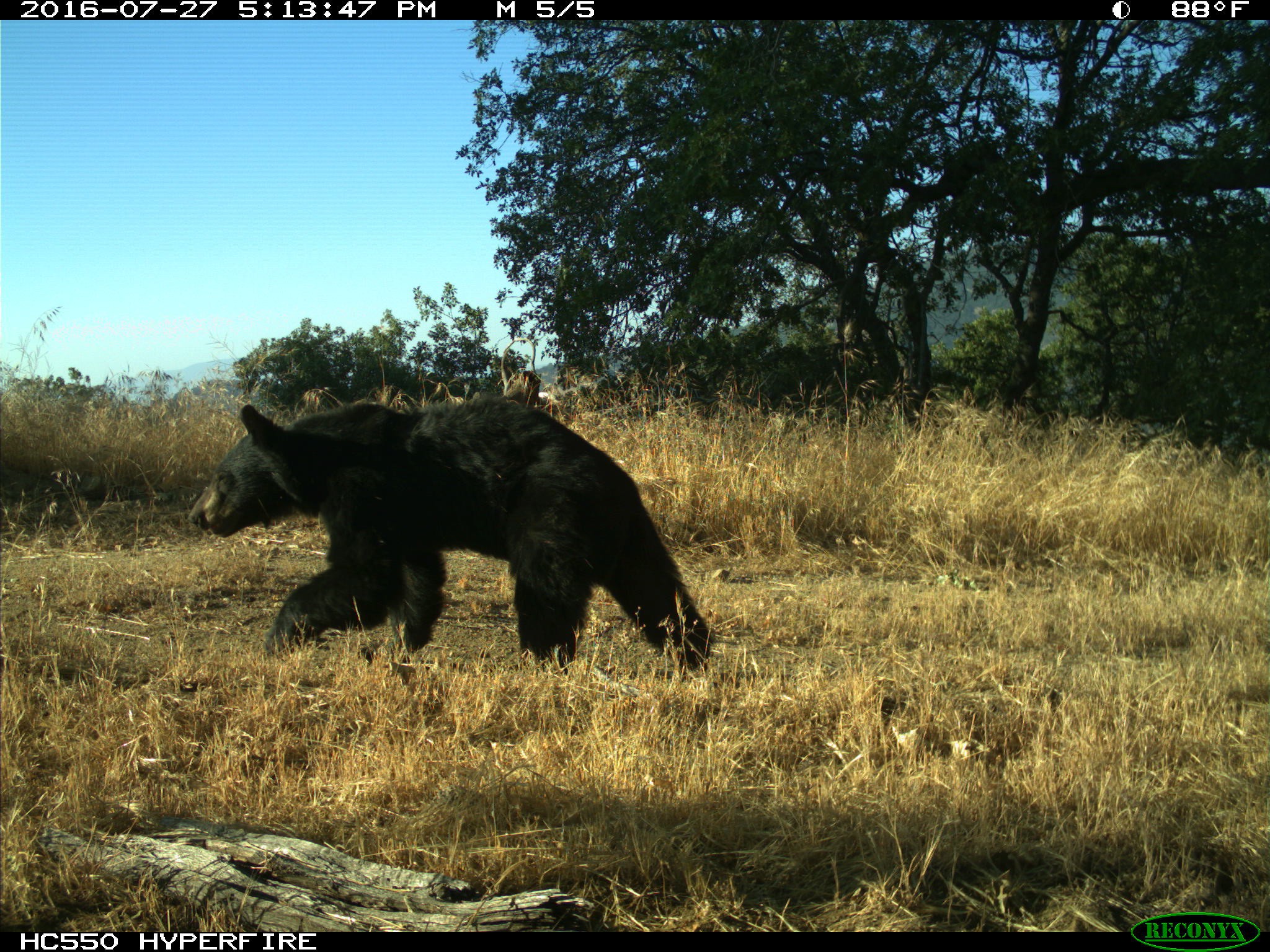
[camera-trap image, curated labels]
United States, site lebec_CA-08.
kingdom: Animalia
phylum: Chordata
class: Mammalia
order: Carnivora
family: Ursidae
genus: Ursus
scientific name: Ursus americanus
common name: american black bear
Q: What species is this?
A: Ursus americanus (american black bear).